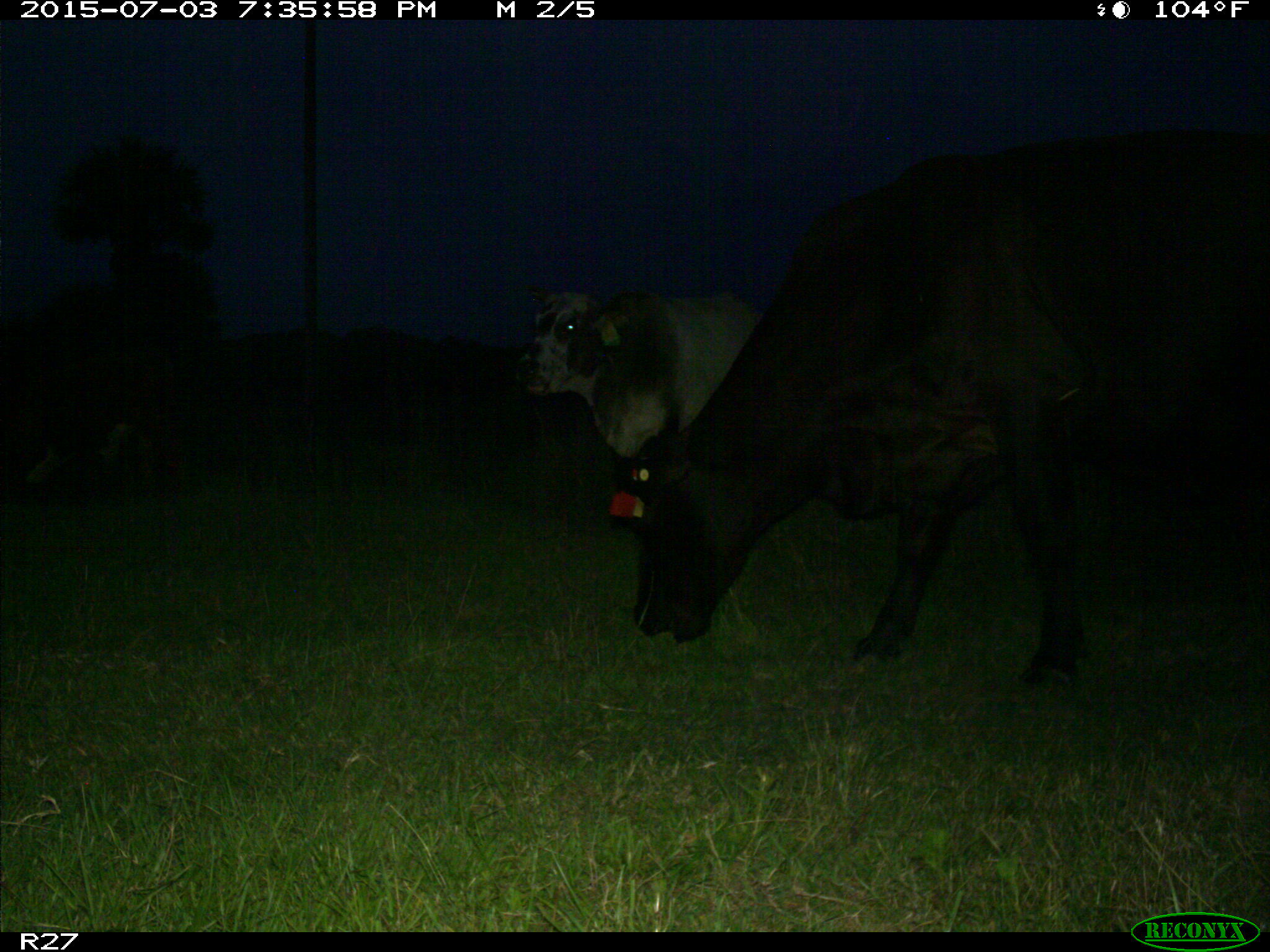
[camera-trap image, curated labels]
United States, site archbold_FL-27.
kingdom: Animalia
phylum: Chordata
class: Mammalia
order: Artiodactyla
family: Bovidae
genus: Bos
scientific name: Bos taurus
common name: domestic cow